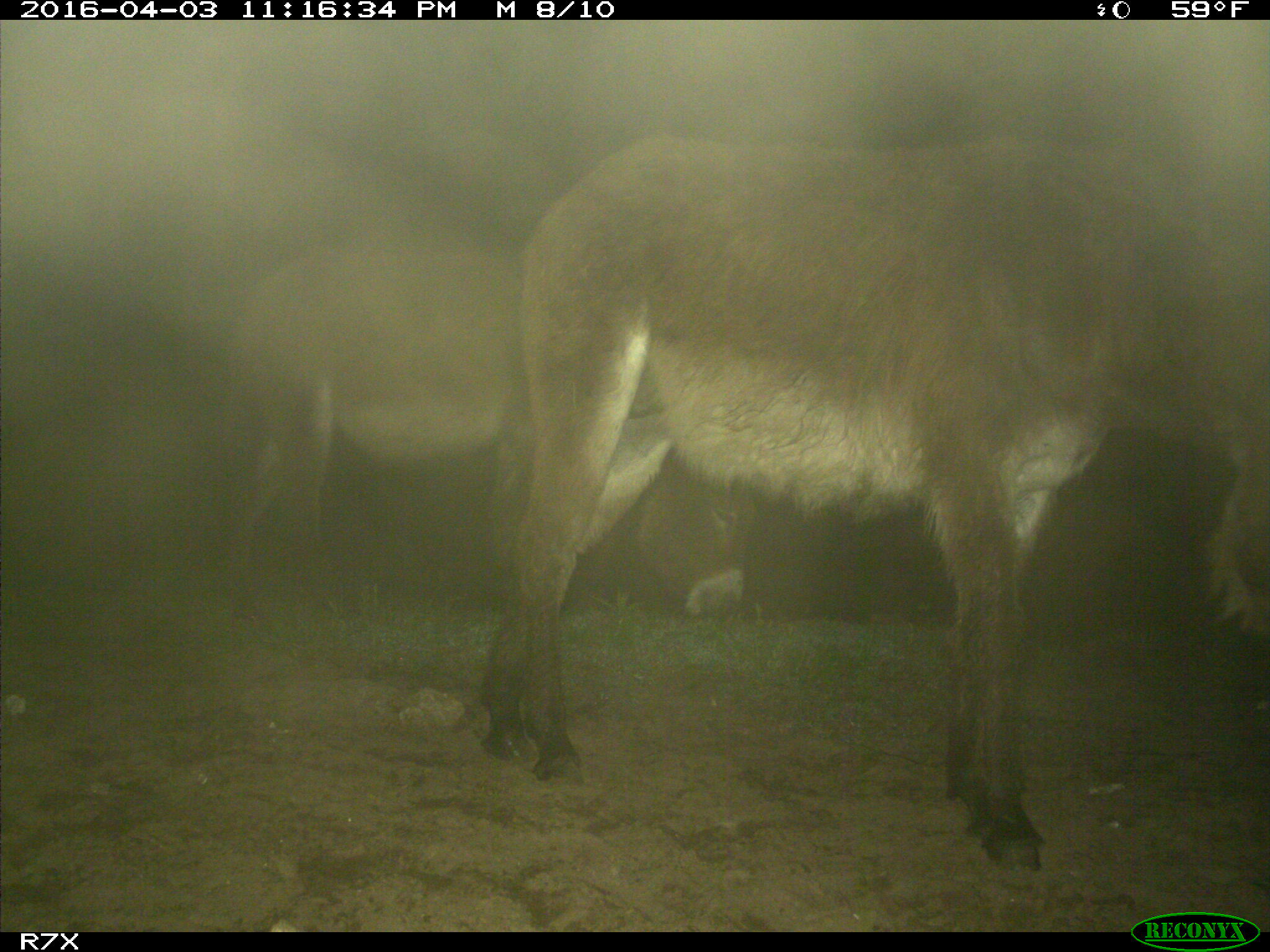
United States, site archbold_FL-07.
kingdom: Animalia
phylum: Chordata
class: Mammalia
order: Perissodactyla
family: Equidae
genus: Equus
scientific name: Equus africanus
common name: african wild ass